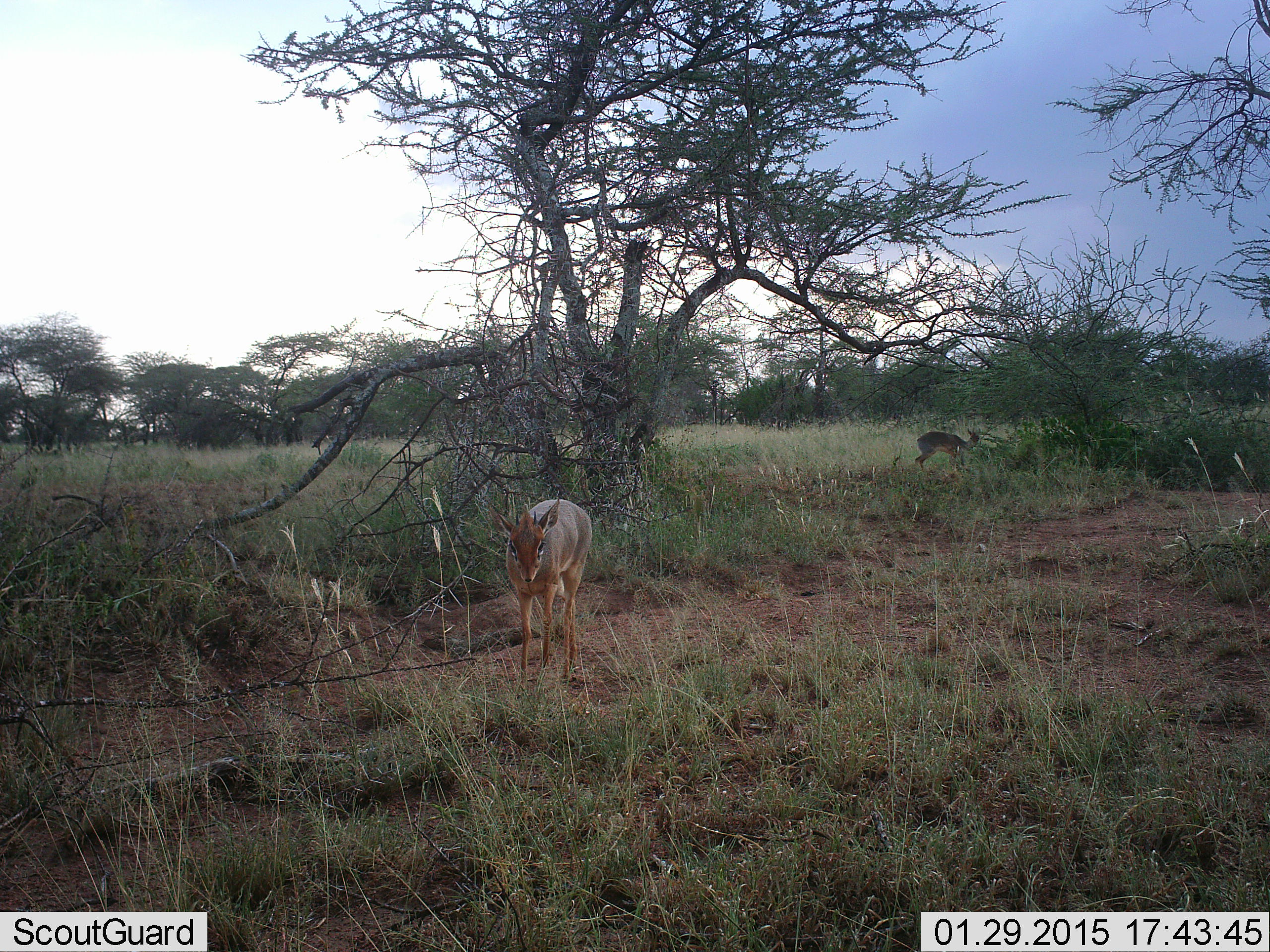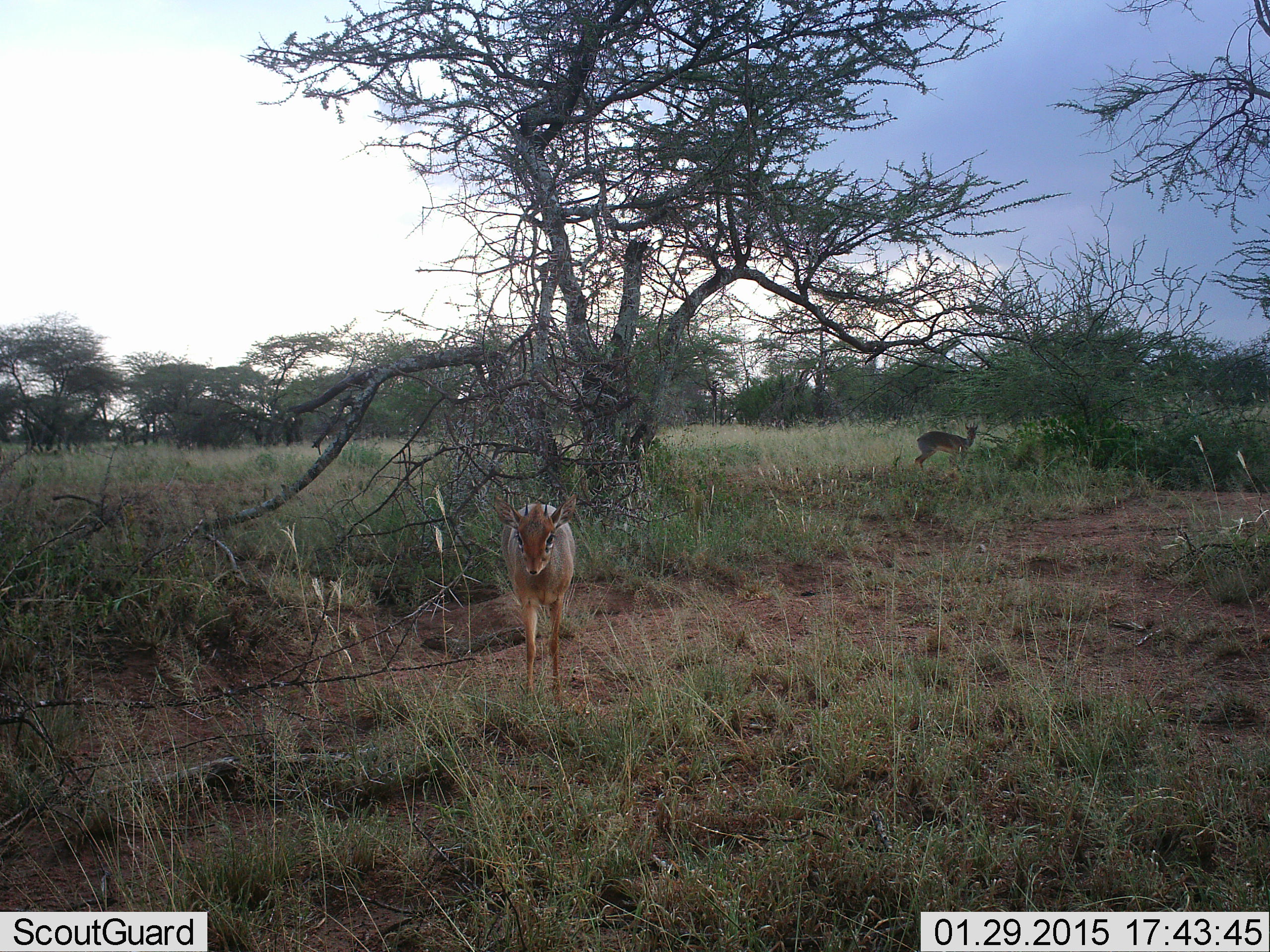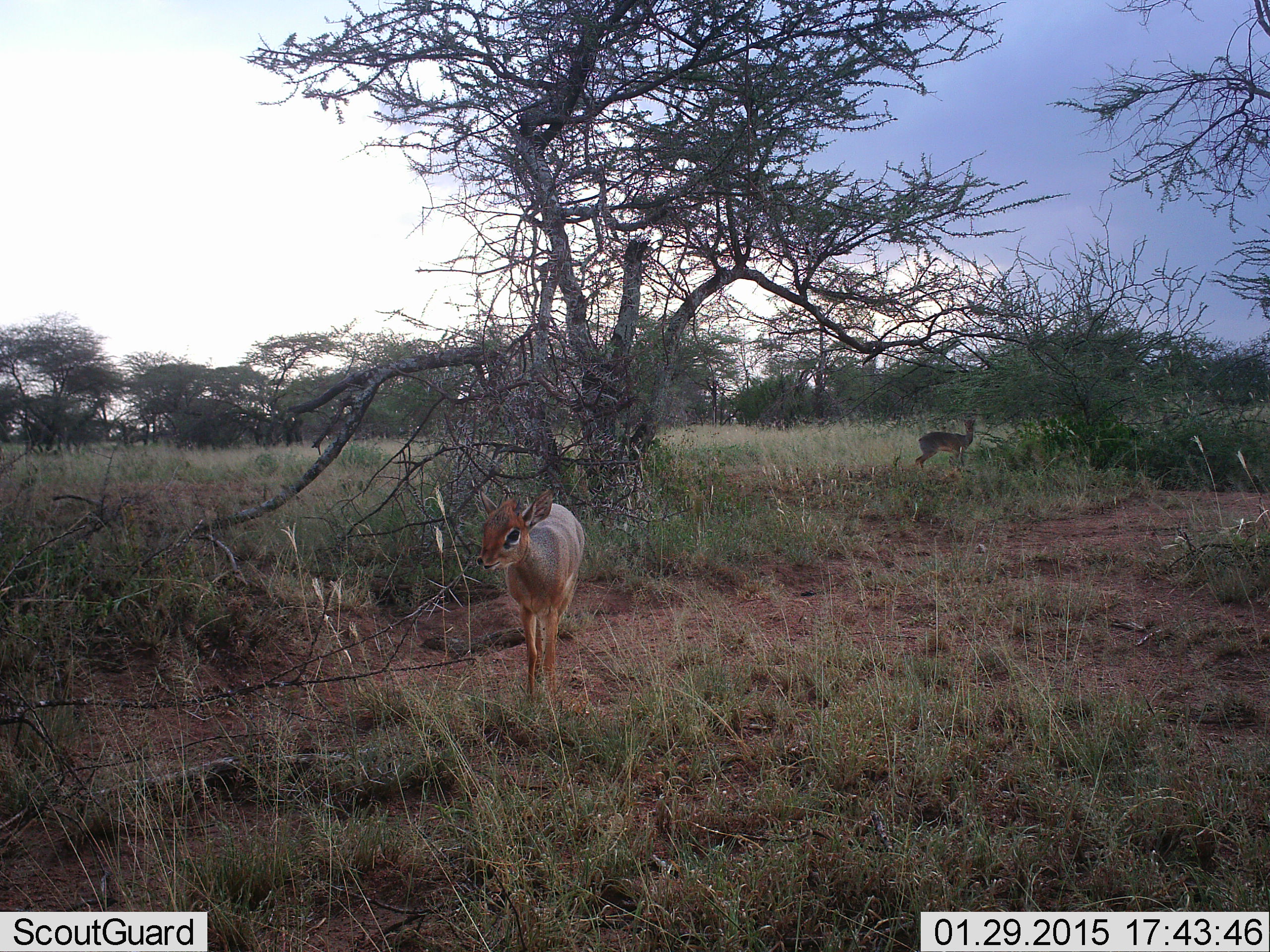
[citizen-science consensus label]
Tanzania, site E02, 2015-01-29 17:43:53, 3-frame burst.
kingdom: Animalia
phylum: Chordata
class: Mammalia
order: Artiodactyla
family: Bovidae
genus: Madoqua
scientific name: Madoqua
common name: dikdik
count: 2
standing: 90%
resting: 0%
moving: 10%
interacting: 10%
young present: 0%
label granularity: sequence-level